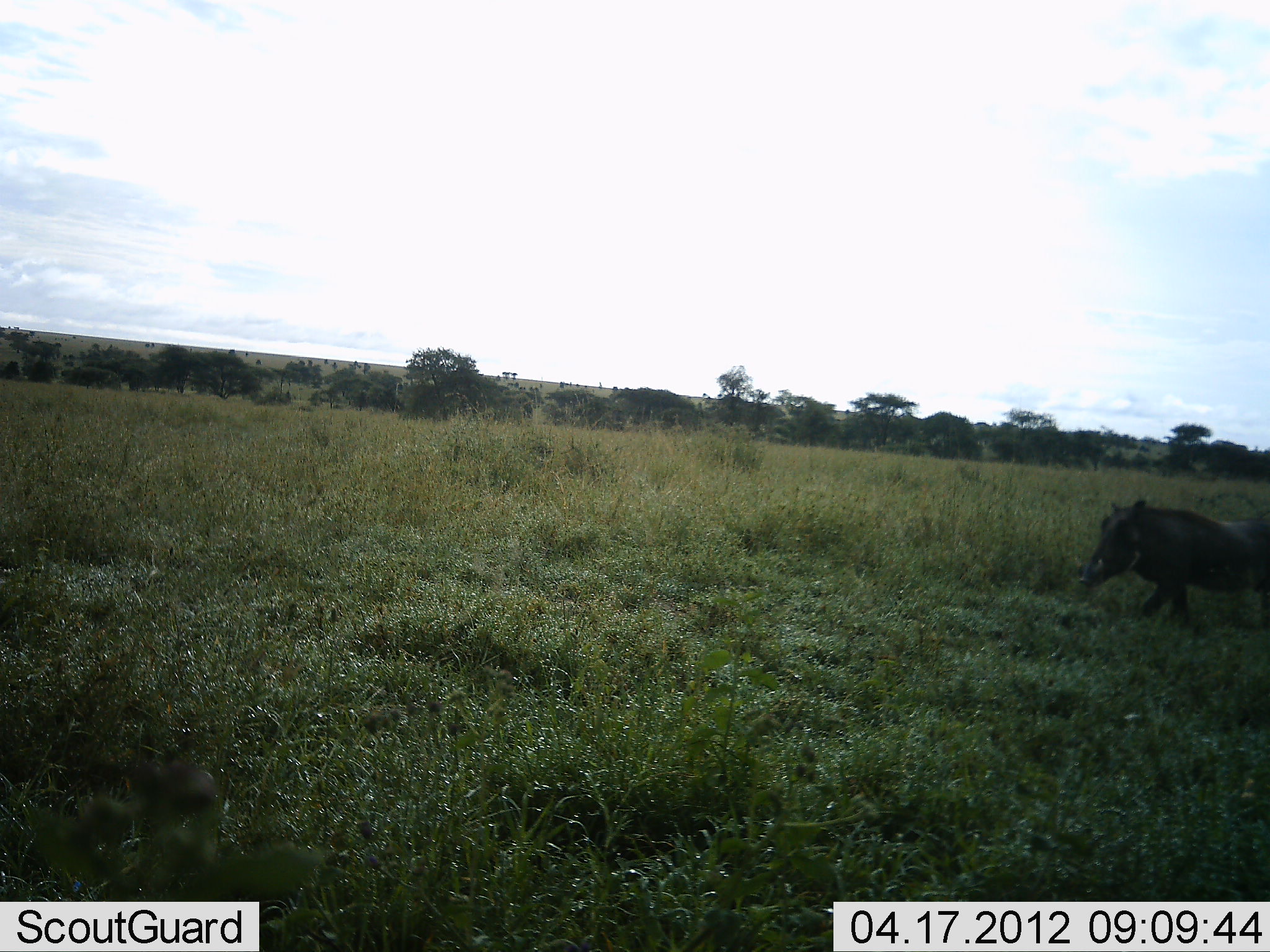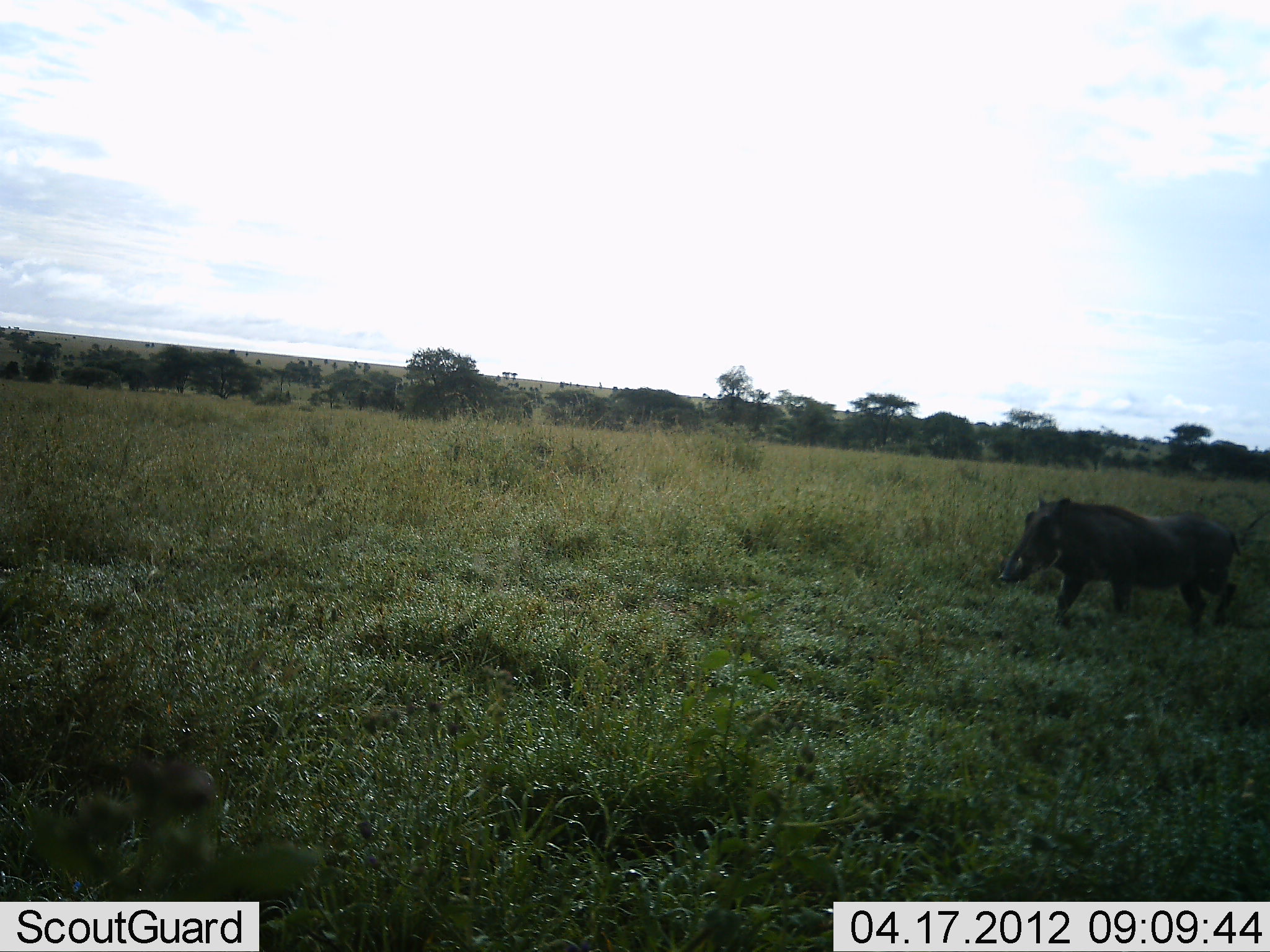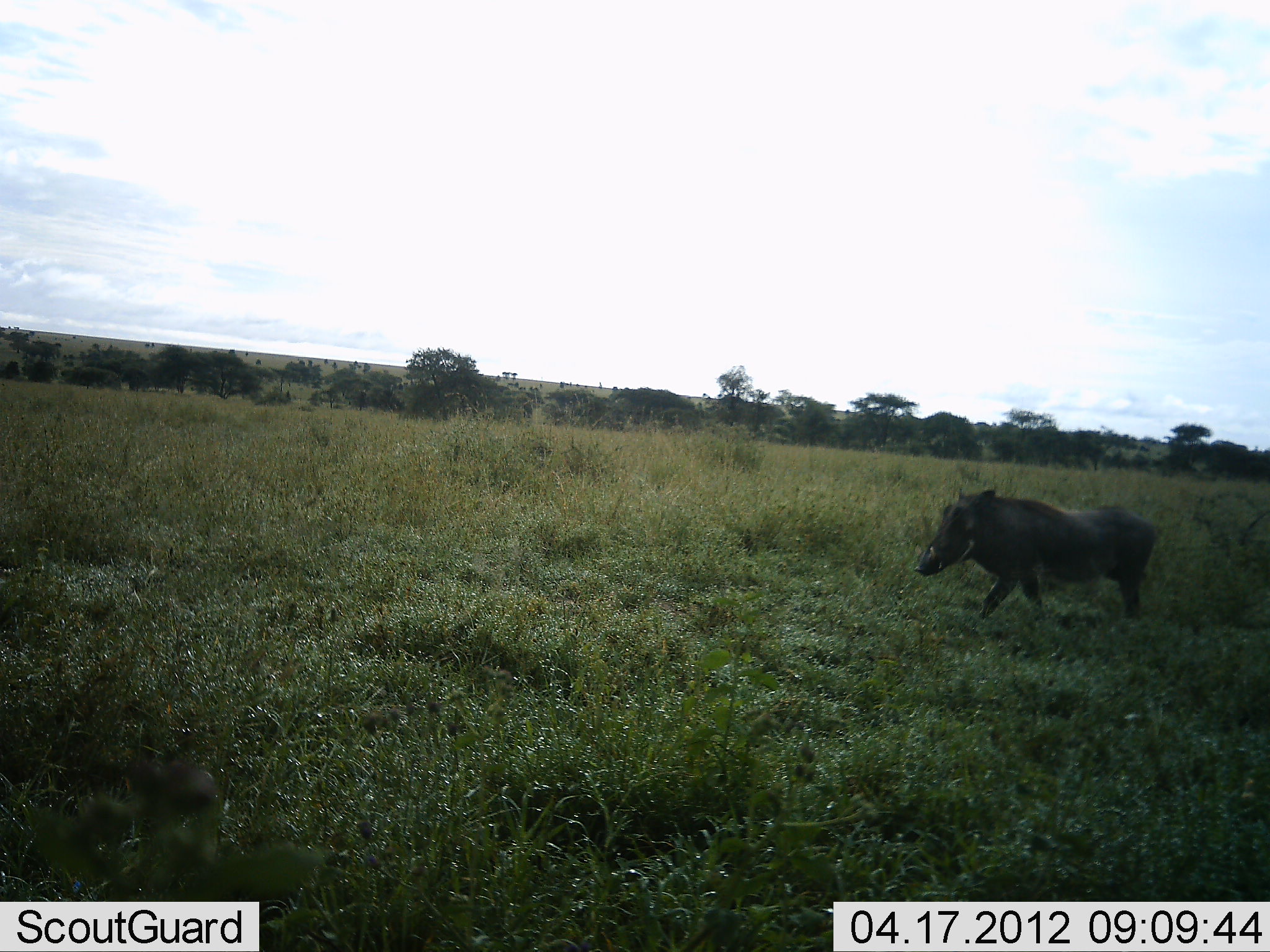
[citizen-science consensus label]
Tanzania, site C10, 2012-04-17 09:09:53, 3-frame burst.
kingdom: Animalia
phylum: Chordata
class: Mammalia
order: Artiodactyla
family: Suidae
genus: Phacochoerus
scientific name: Phacochoerus africanus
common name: warthog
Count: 1.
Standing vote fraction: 0%.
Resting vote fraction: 0%.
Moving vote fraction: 92%.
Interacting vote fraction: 0%.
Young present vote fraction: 0%.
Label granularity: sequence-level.